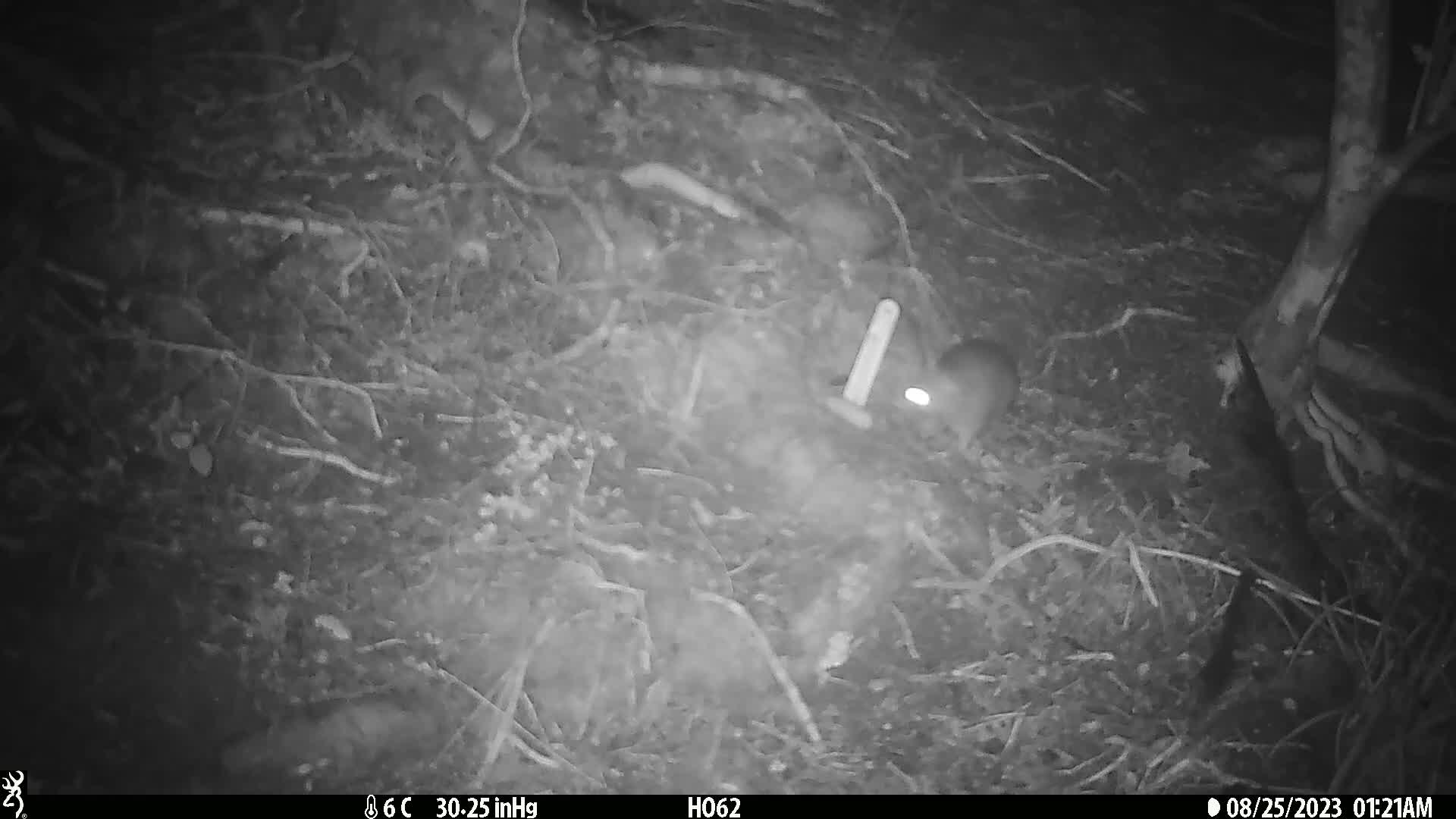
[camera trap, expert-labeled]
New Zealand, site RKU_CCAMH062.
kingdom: Animalia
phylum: Chordata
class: Mammalia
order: Rodentia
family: Muridae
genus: Rattus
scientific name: Rattus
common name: rat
Rat (Rattus).